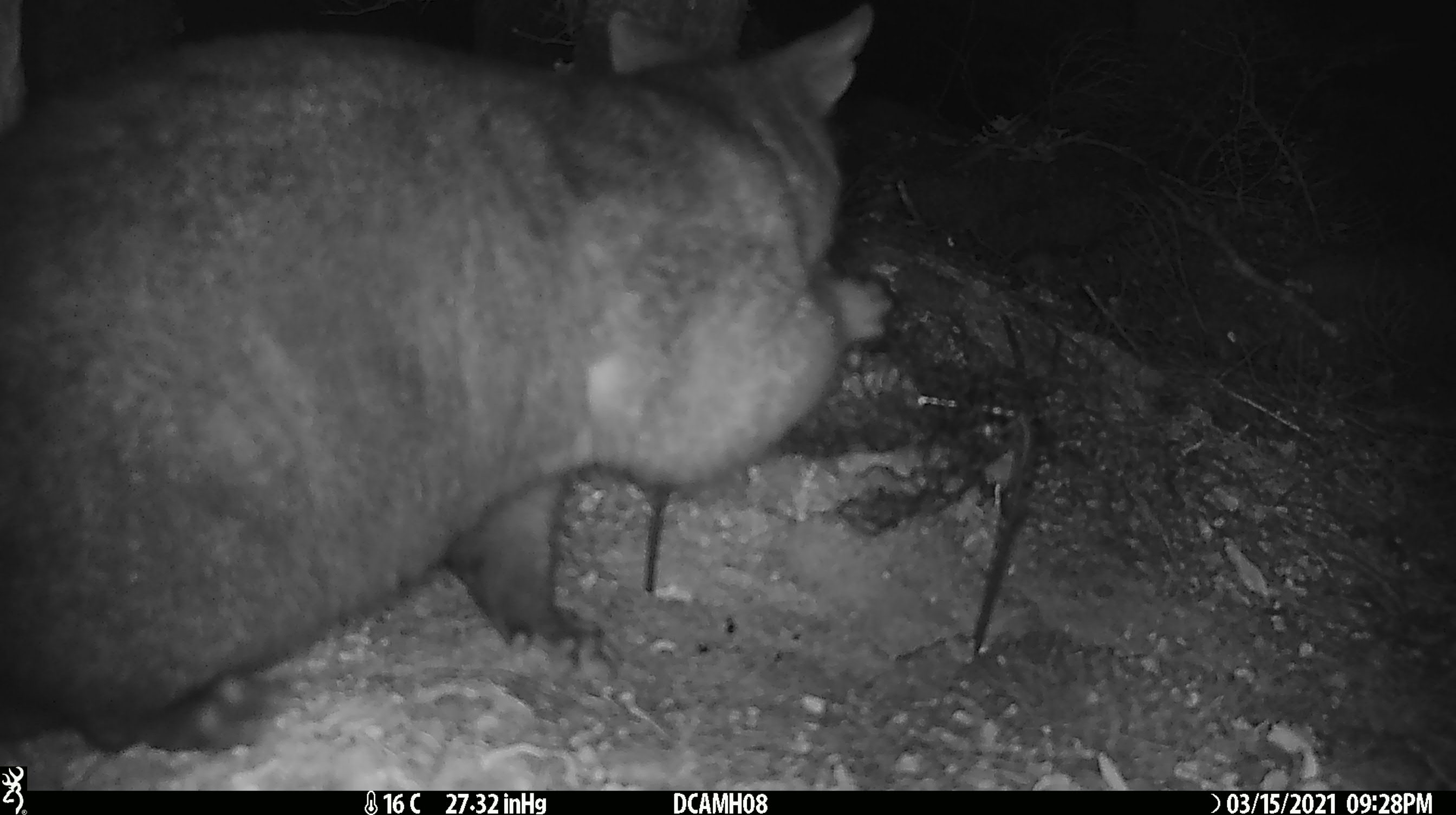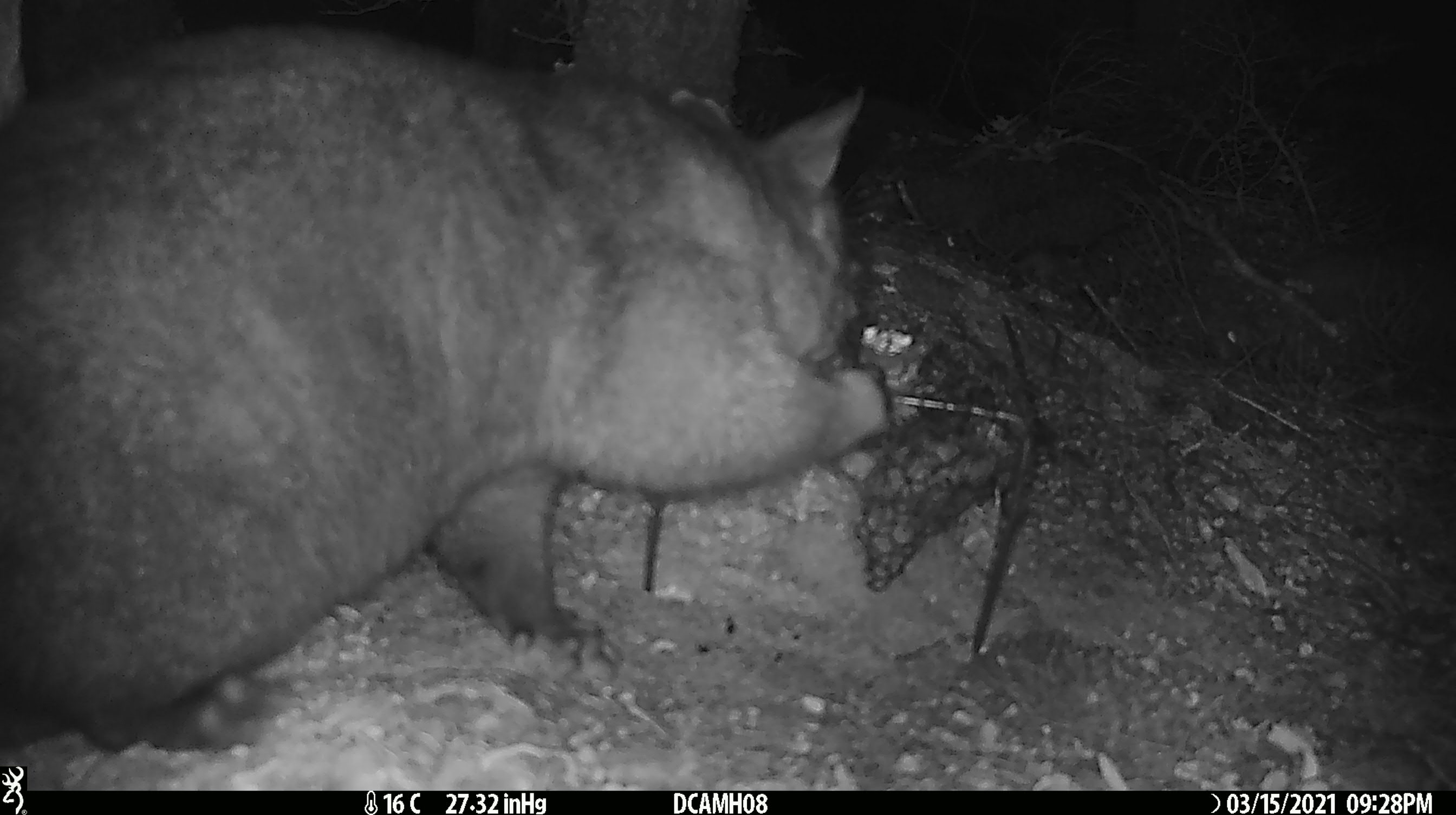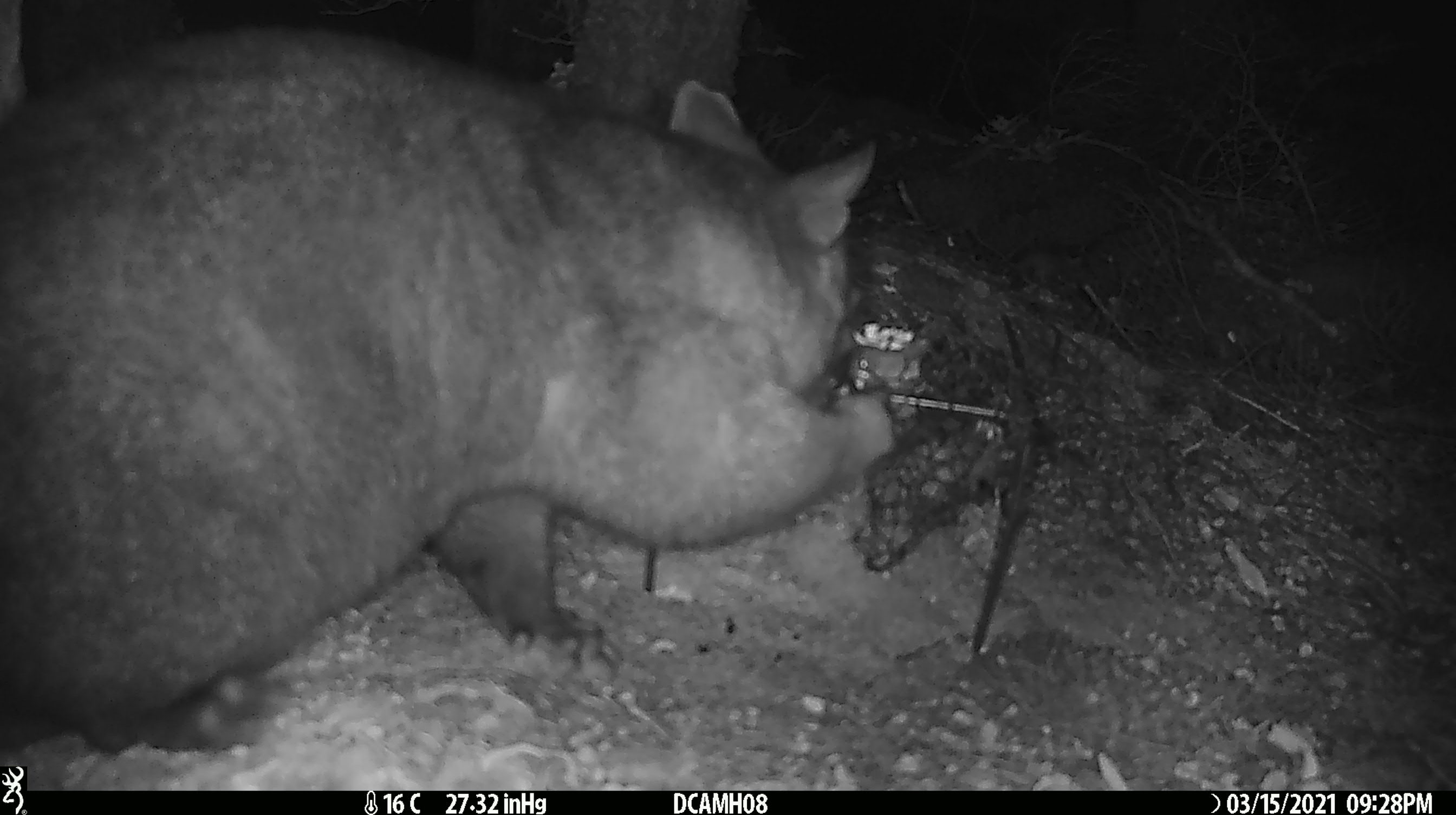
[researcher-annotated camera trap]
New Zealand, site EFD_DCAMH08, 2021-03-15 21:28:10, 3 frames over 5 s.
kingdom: Animalia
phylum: Chordata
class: Mammalia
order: Diprotodontia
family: Phalangeridae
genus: Trichosurus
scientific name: Trichosurus vulpecula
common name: common brushtail possum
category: possum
Possum (common brushtail possum) (Trichosurus vulpecula).